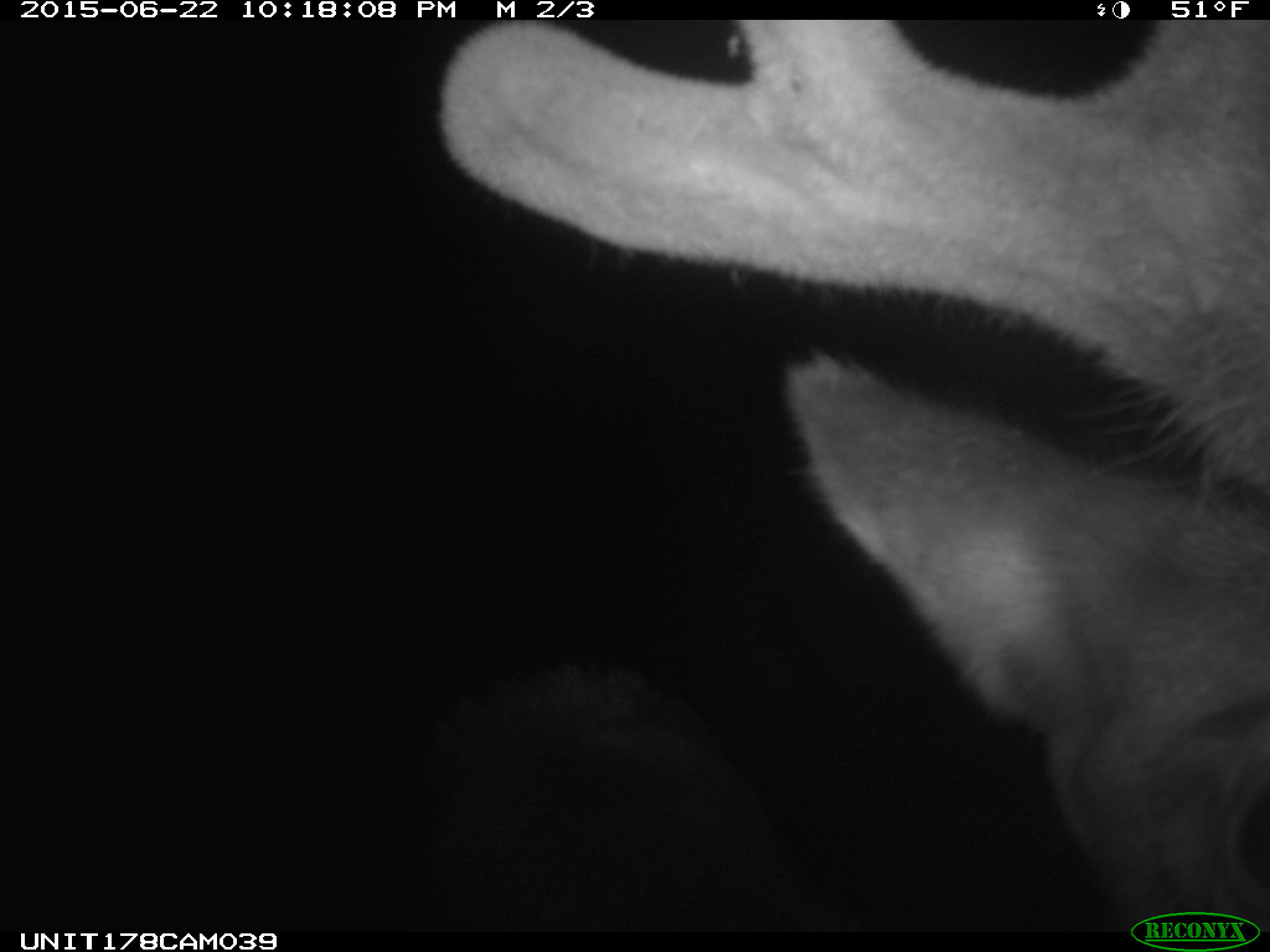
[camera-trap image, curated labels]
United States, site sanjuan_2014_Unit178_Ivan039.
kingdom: Animalia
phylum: Chordata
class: Mammalia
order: Artiodactyla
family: Cervidae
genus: Cervus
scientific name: Cervus elaphus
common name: red deer